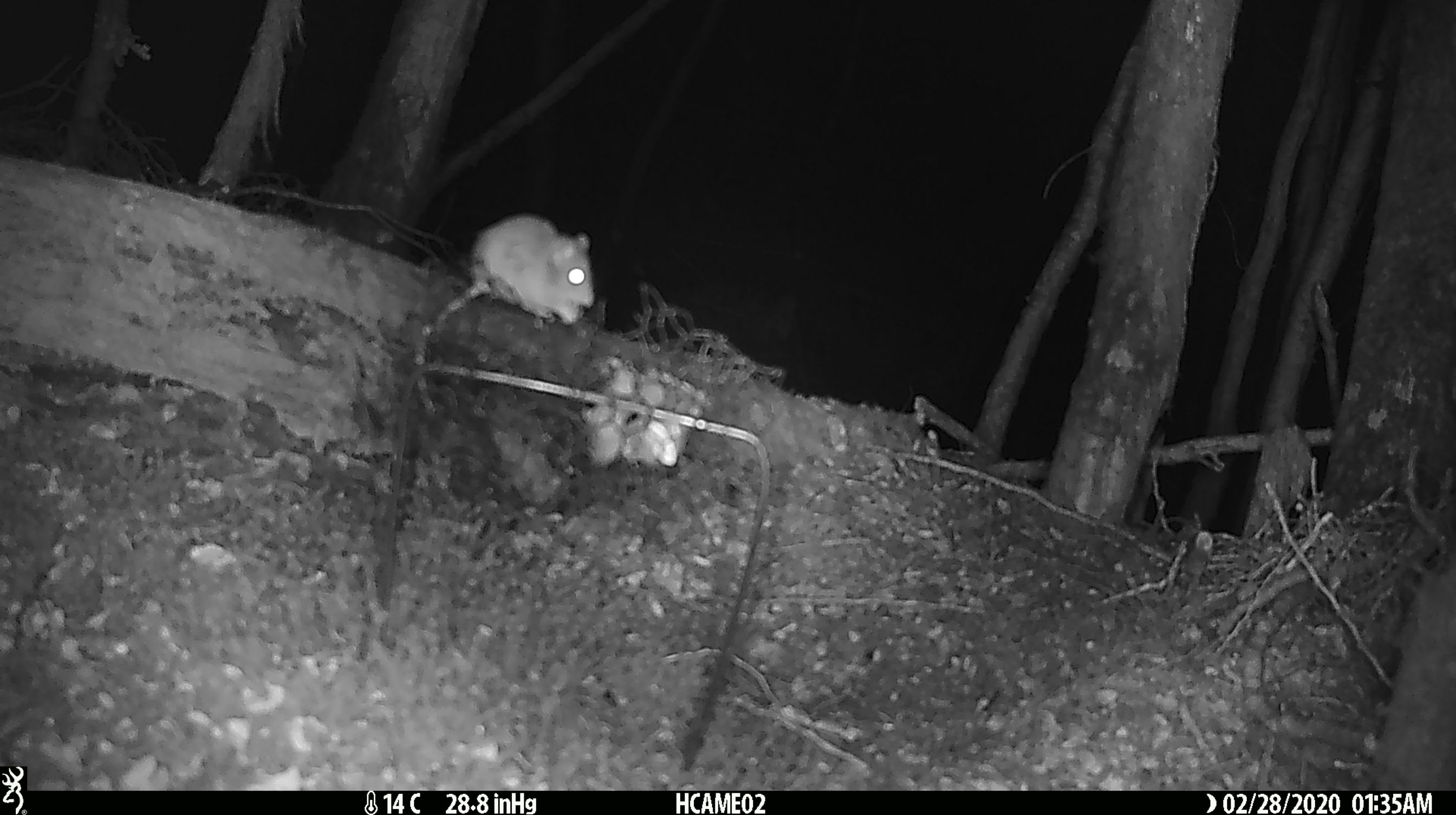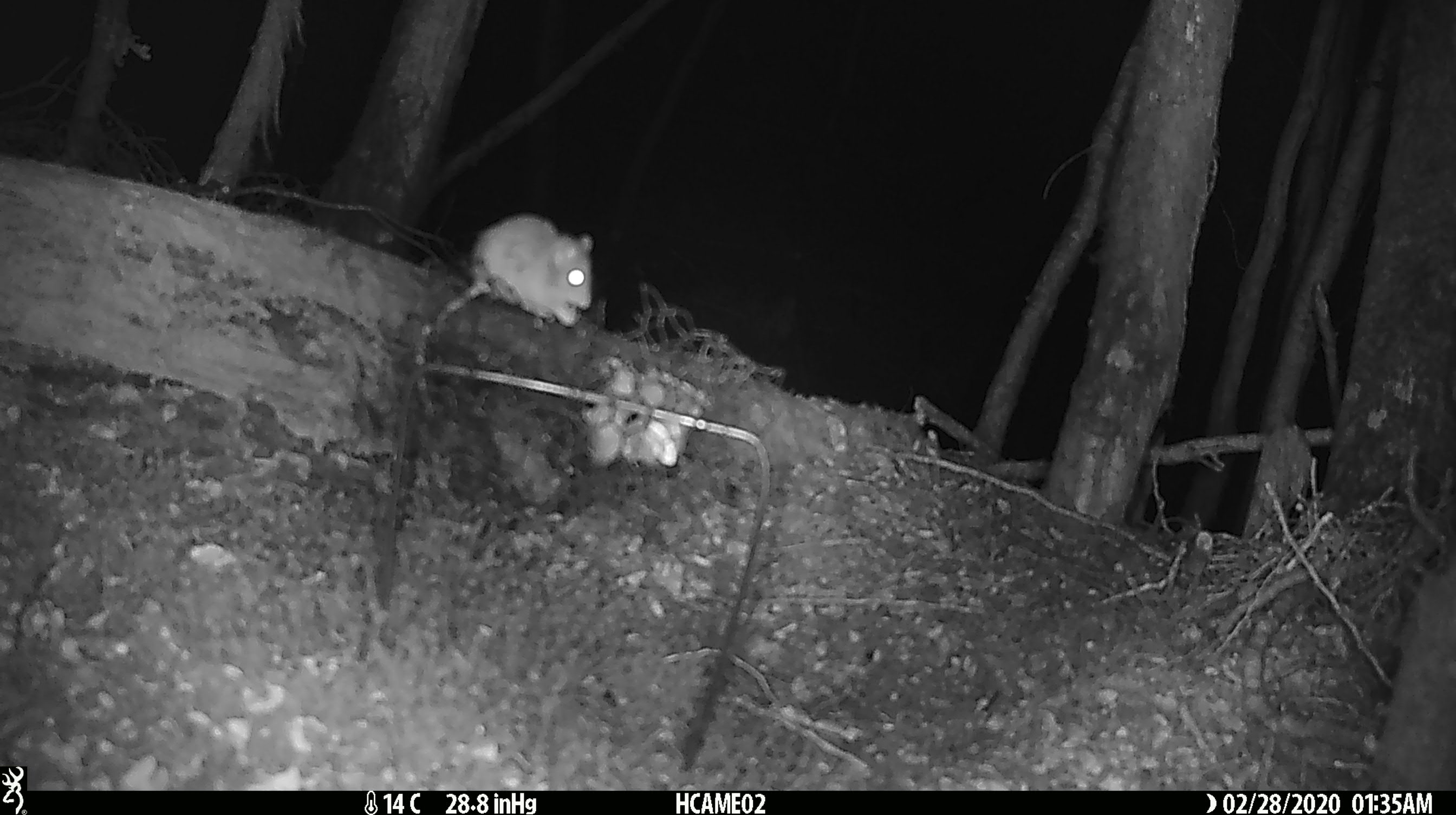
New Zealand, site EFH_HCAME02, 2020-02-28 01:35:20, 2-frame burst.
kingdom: Animalia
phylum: Chordata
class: Mammalia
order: Rodentia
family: Muridae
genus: Mus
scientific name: Mus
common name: mouse